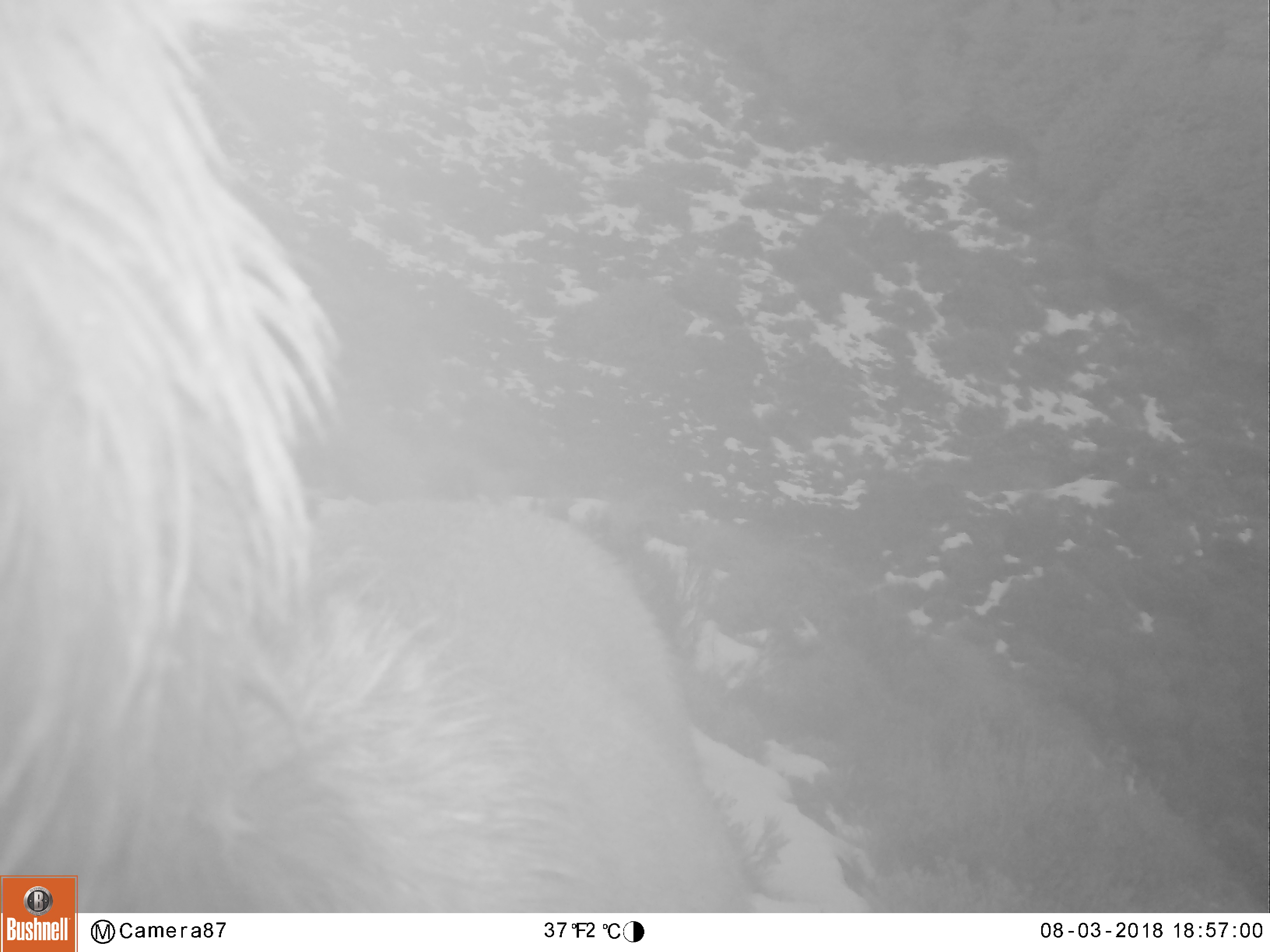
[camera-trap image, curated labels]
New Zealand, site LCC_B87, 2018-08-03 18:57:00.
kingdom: Animalia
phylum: Chordata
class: Mammalia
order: Artiodactyla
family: Cervidae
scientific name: Cervidae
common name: deer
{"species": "deer (Cervidae)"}